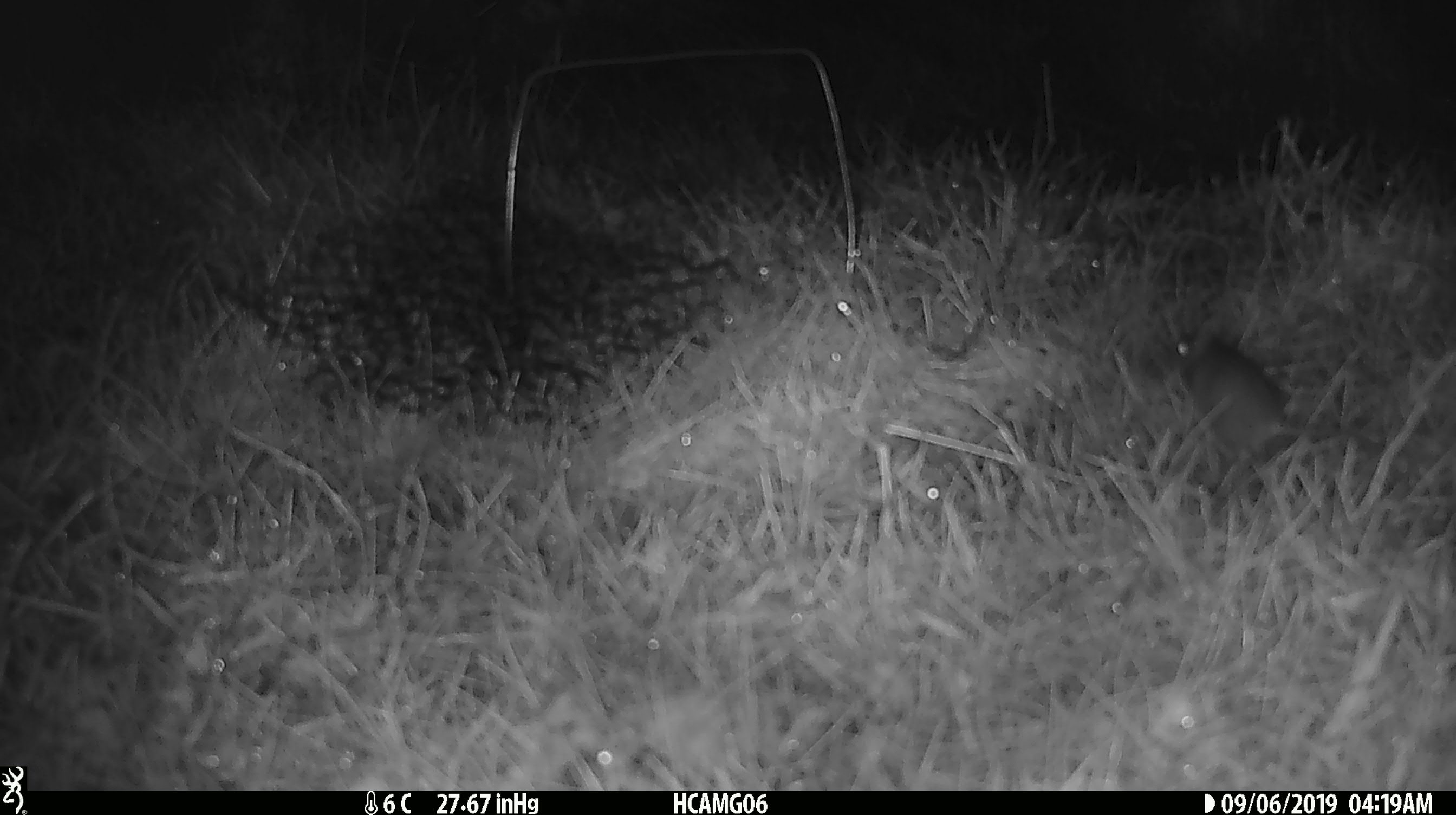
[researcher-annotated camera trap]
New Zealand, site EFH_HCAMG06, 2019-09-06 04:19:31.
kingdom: Animalia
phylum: Chordata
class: Mammalia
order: Rodentia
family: Muridae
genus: Mus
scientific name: Mus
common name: mouse